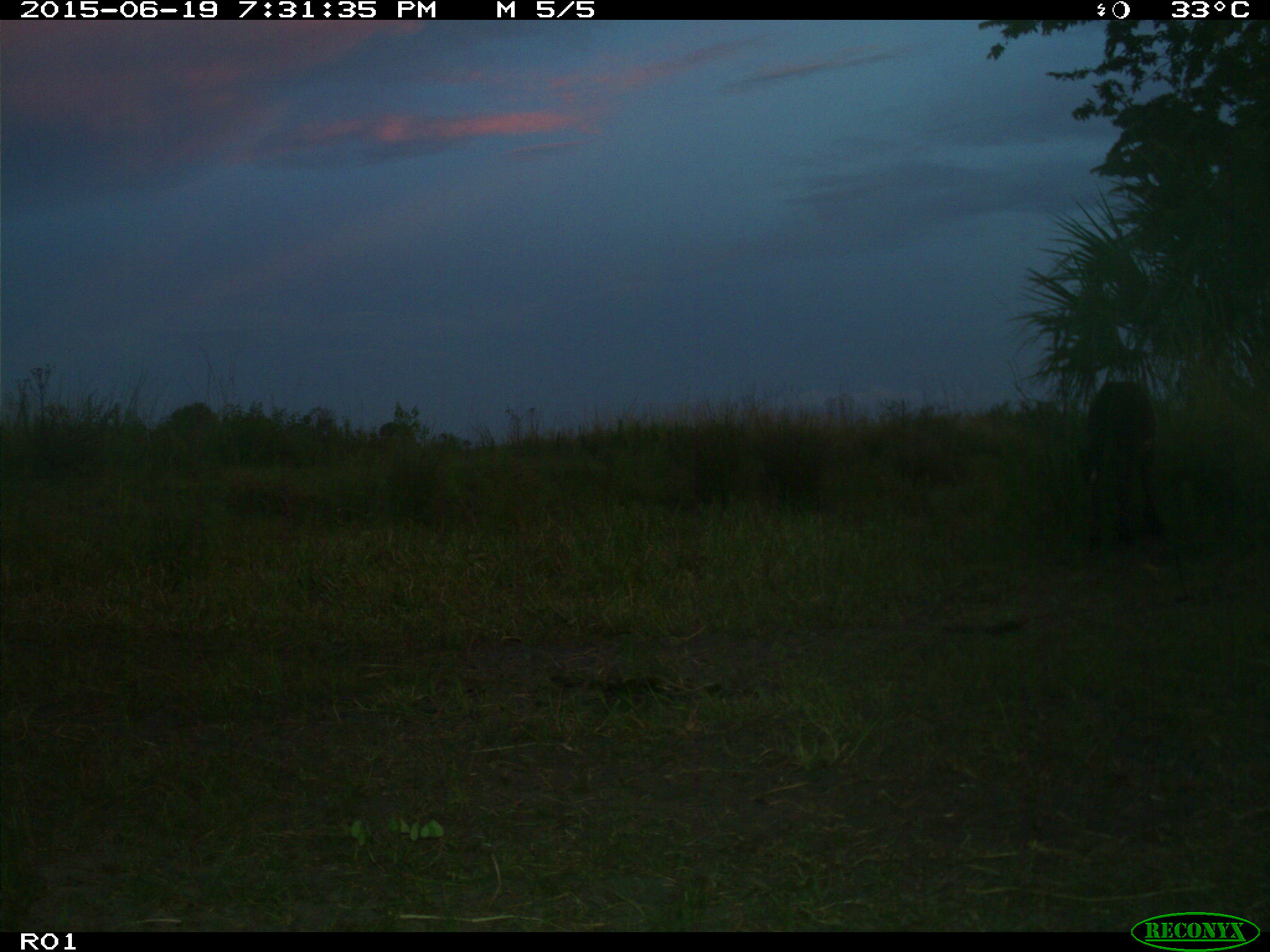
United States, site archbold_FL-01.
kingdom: Animalia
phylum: Chordata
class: Mammalia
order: Artiodactyla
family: Bovidae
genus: Bos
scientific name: Bos taurus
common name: domestic cow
Bos taurus (domestic cow).